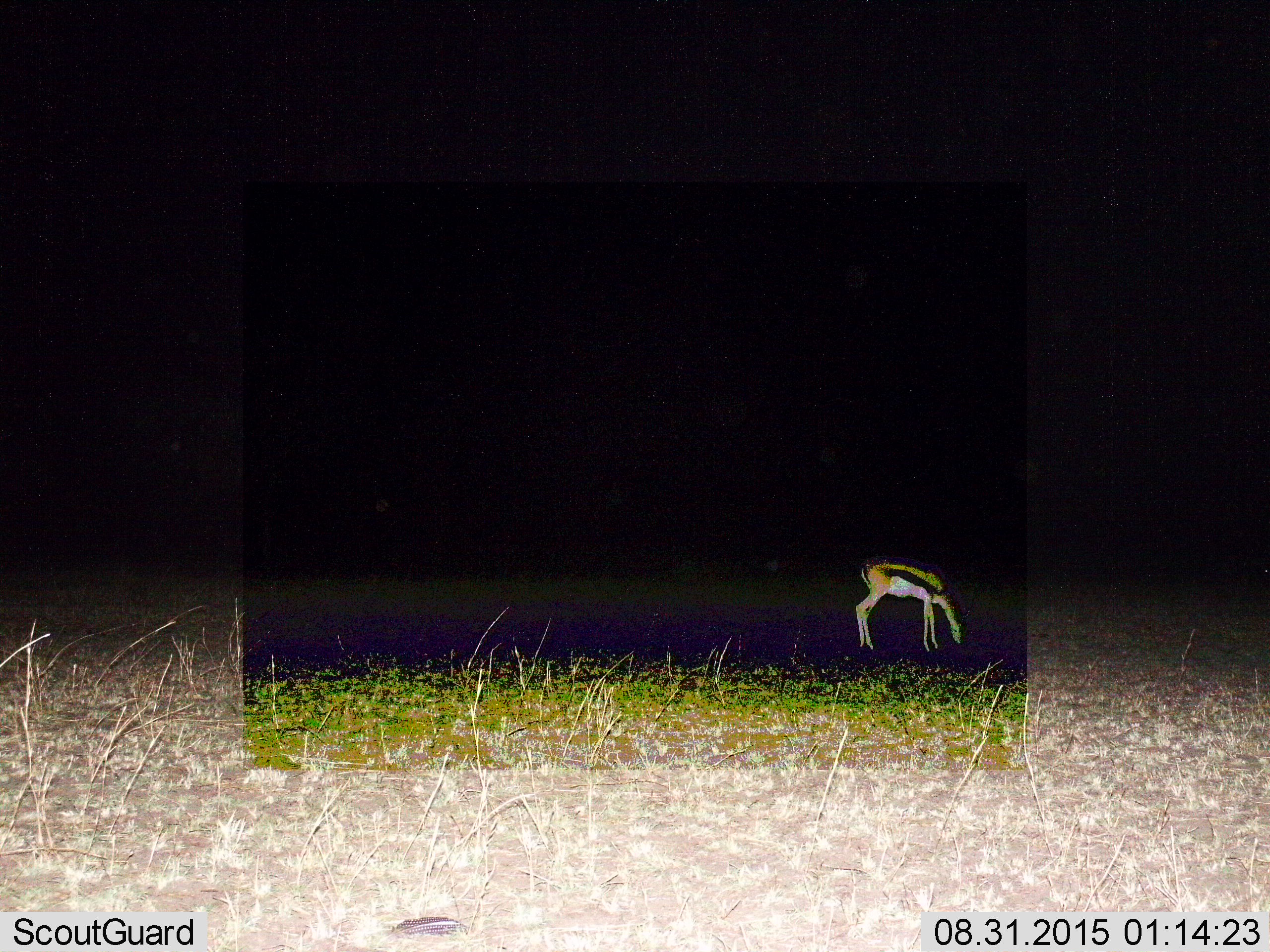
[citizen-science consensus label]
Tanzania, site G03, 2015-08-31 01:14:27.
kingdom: Animalia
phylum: Chordata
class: Mammalia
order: Artiodactyla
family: Bovidae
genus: Eudorcas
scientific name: Eudorcas thomsonii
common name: thomson's gazelle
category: gazellethomsons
Gazellethomsons (thomson's gazelle) (Eudorcas thomsonii), count 1. Behavior (volunteer vote fractions): standing 18%, resting 0%, moving 0%, interacting 0%. Young present (vote fraction): 6%. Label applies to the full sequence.